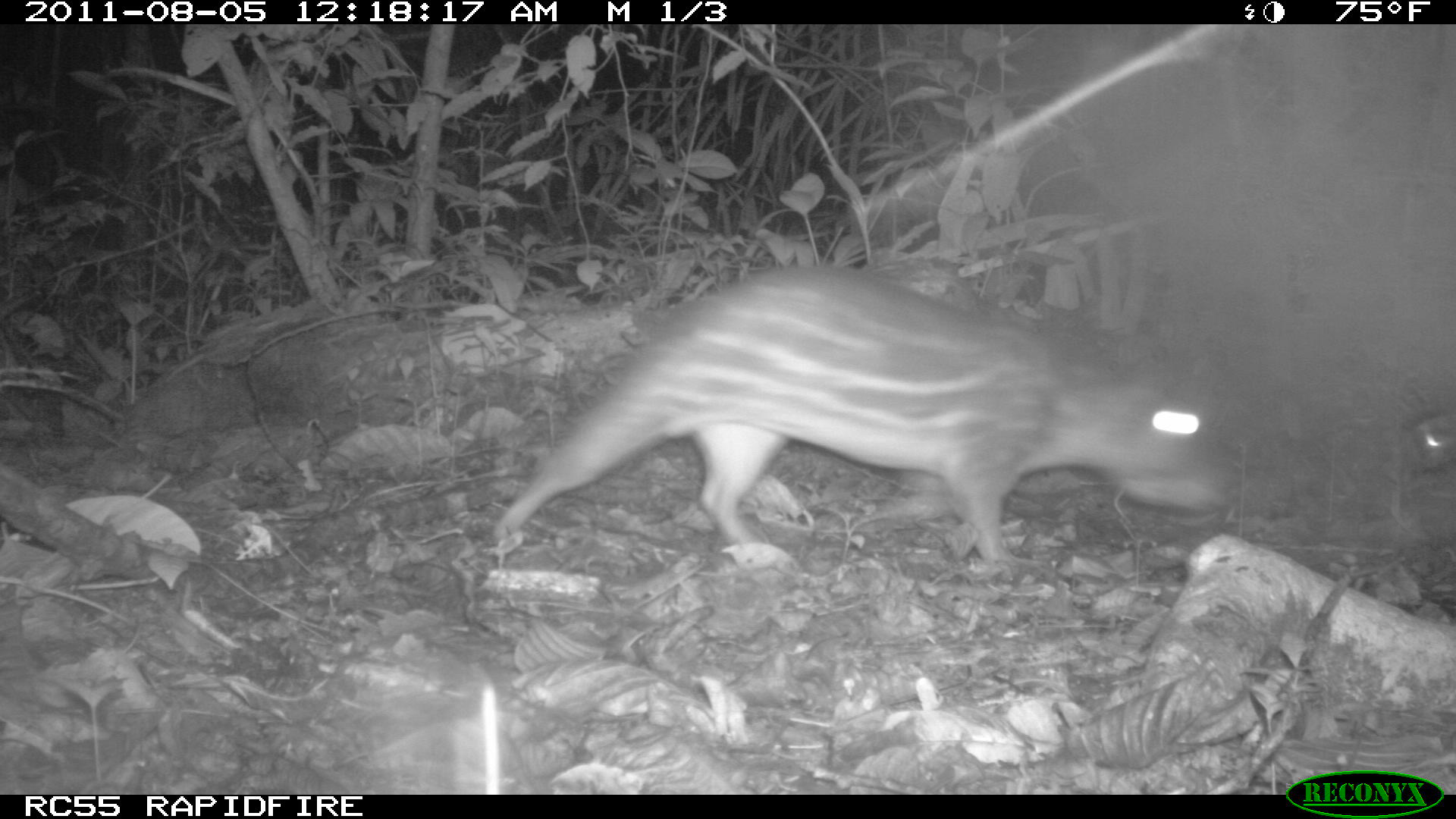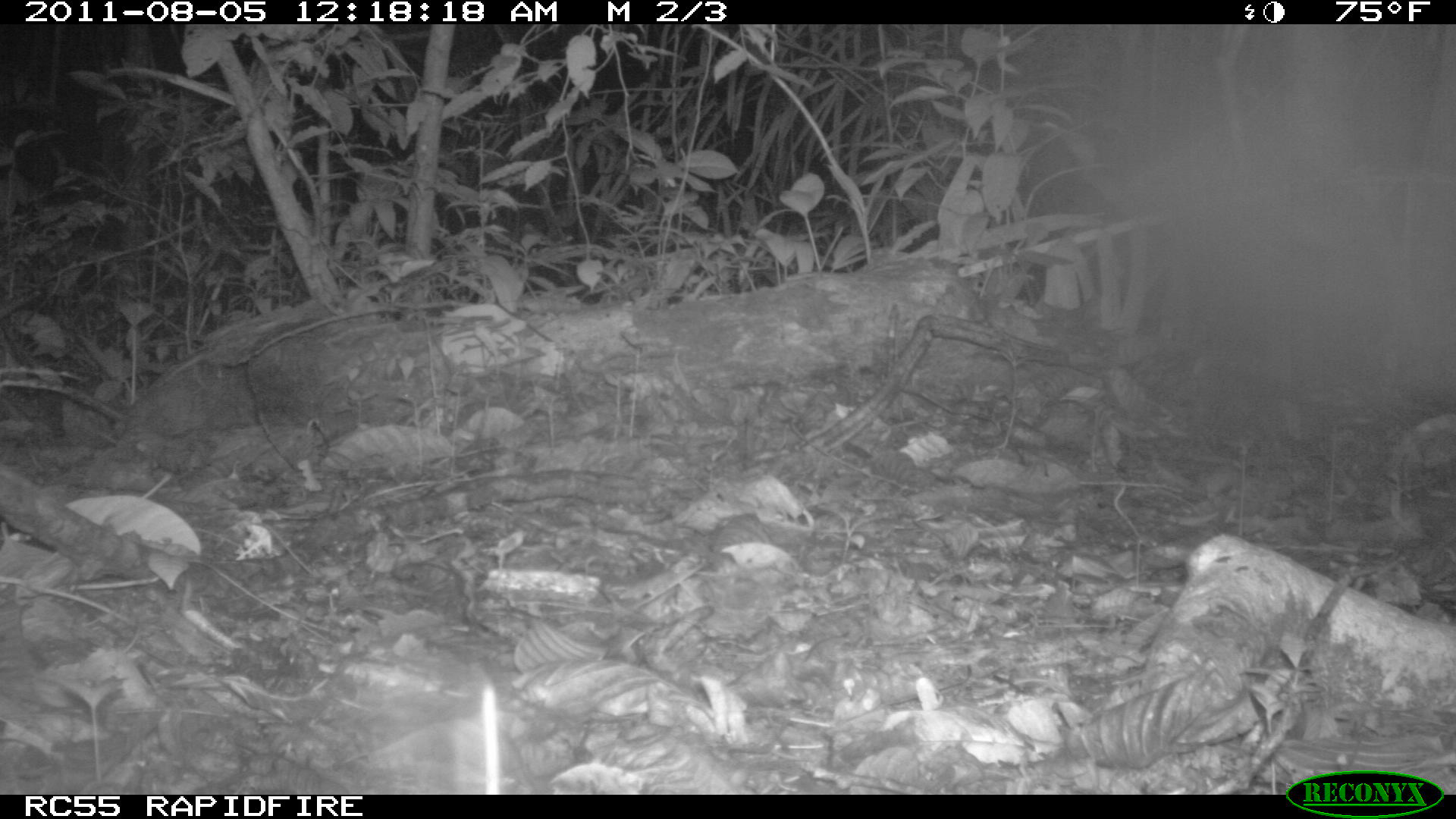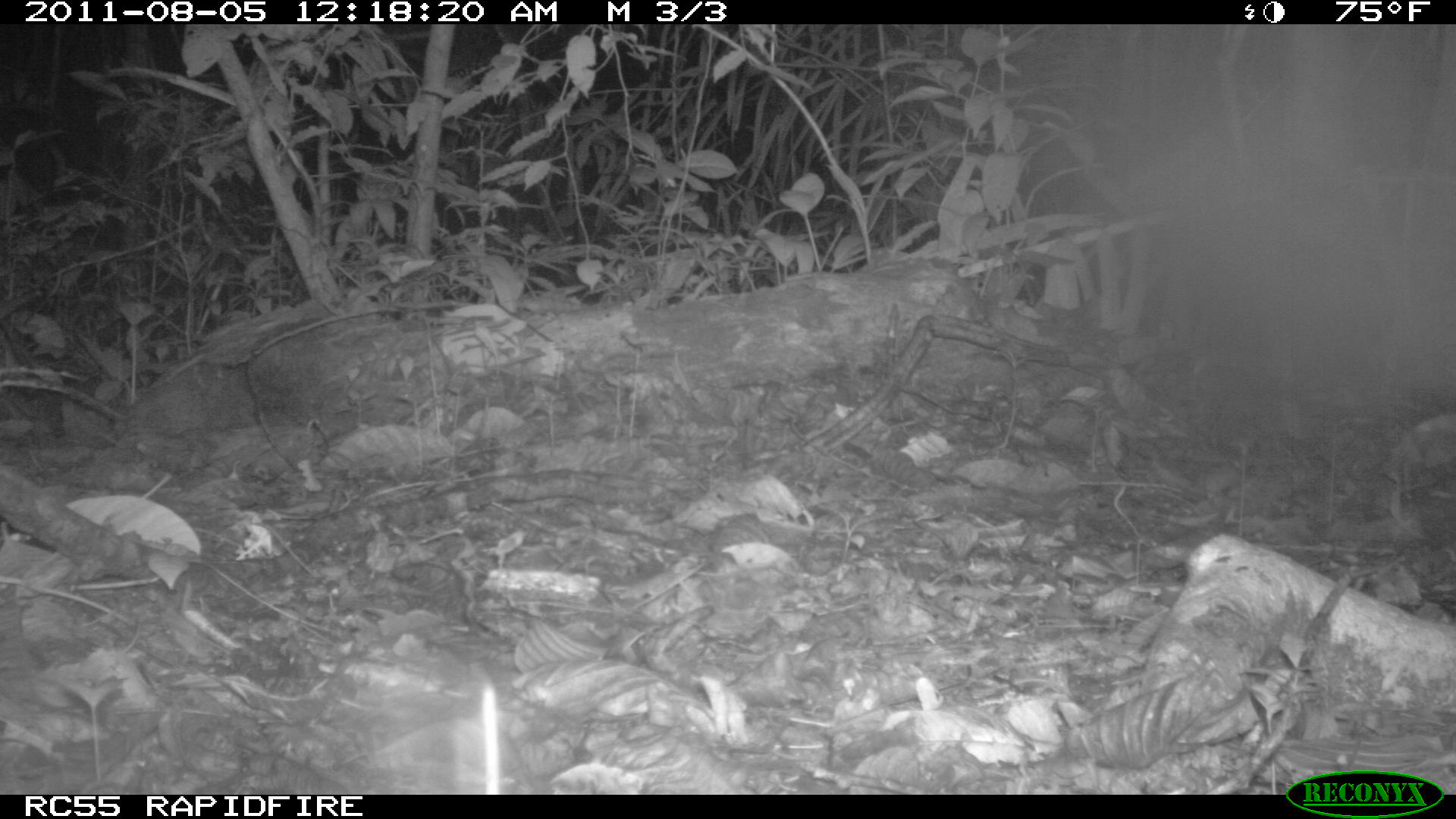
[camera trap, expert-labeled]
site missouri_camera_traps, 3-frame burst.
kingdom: Animalia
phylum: Chordata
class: Mammalia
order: Rodentia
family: Cuniculidae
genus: Cuniculus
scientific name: Cuniculus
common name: paca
Paca (Cuniculus). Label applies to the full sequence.